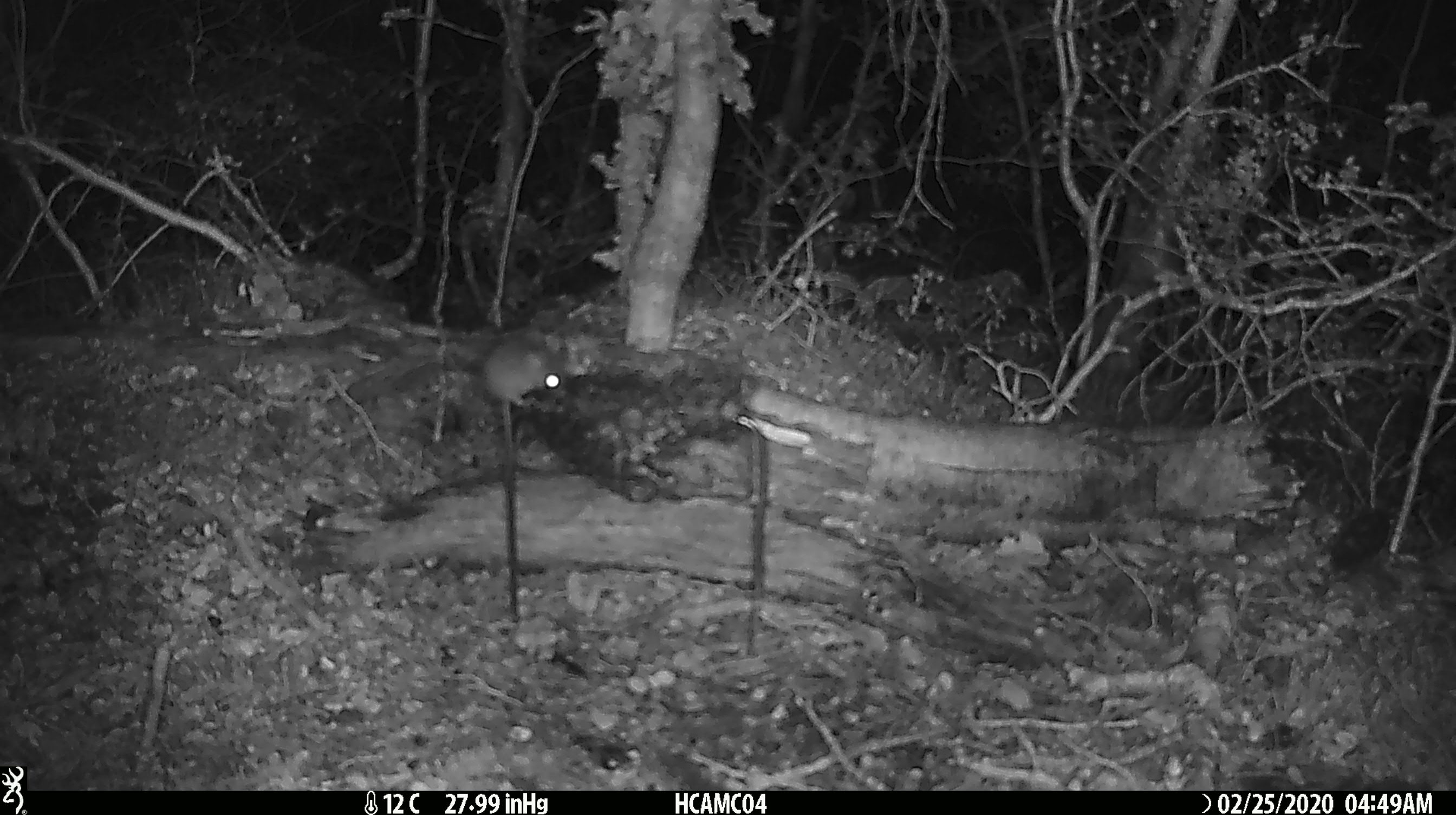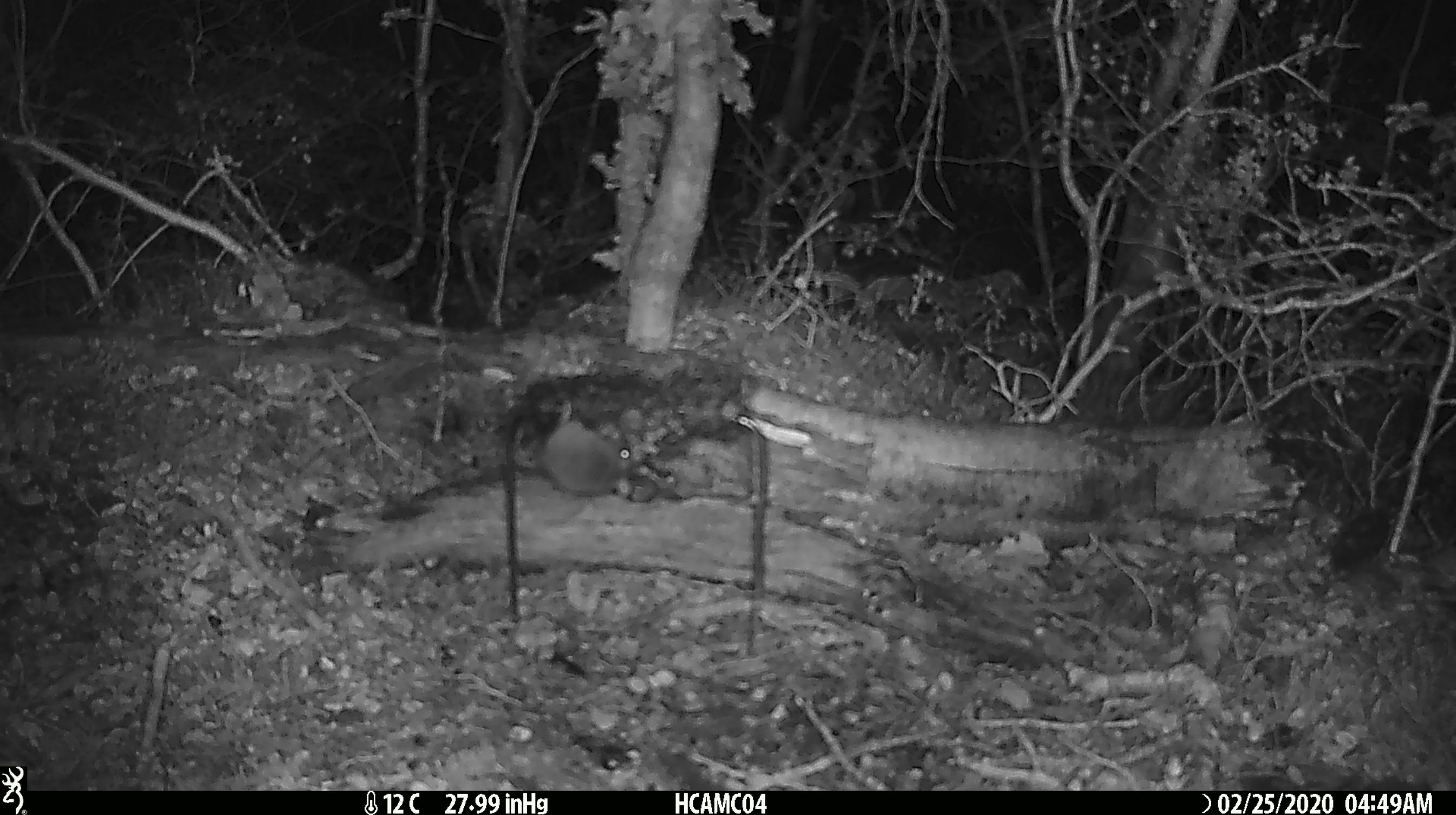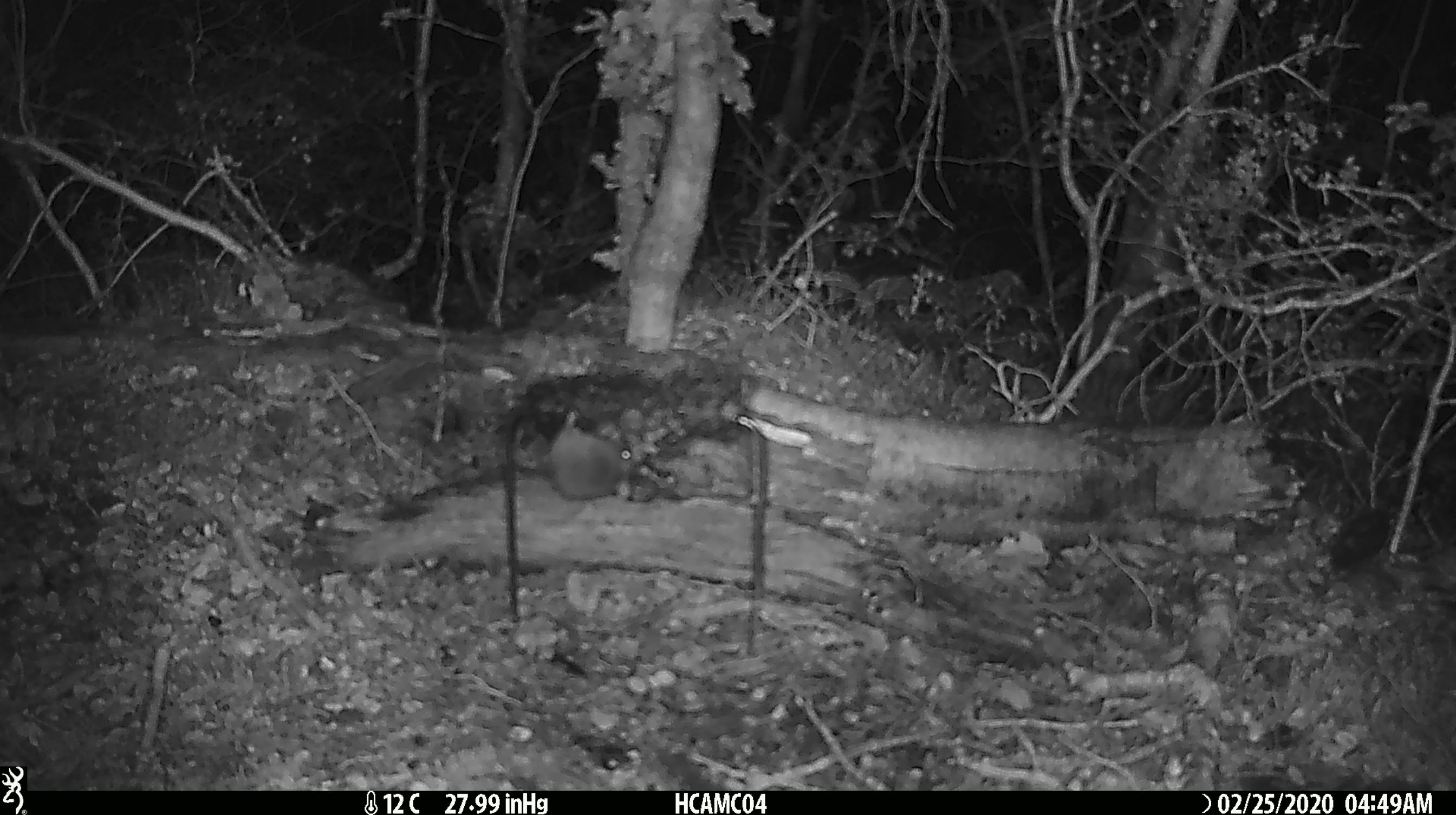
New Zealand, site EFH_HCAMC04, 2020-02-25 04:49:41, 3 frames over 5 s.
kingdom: Animalia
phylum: Chordata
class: Mammalia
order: Rodentia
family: Muridae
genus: Mus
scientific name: Mus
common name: mouse